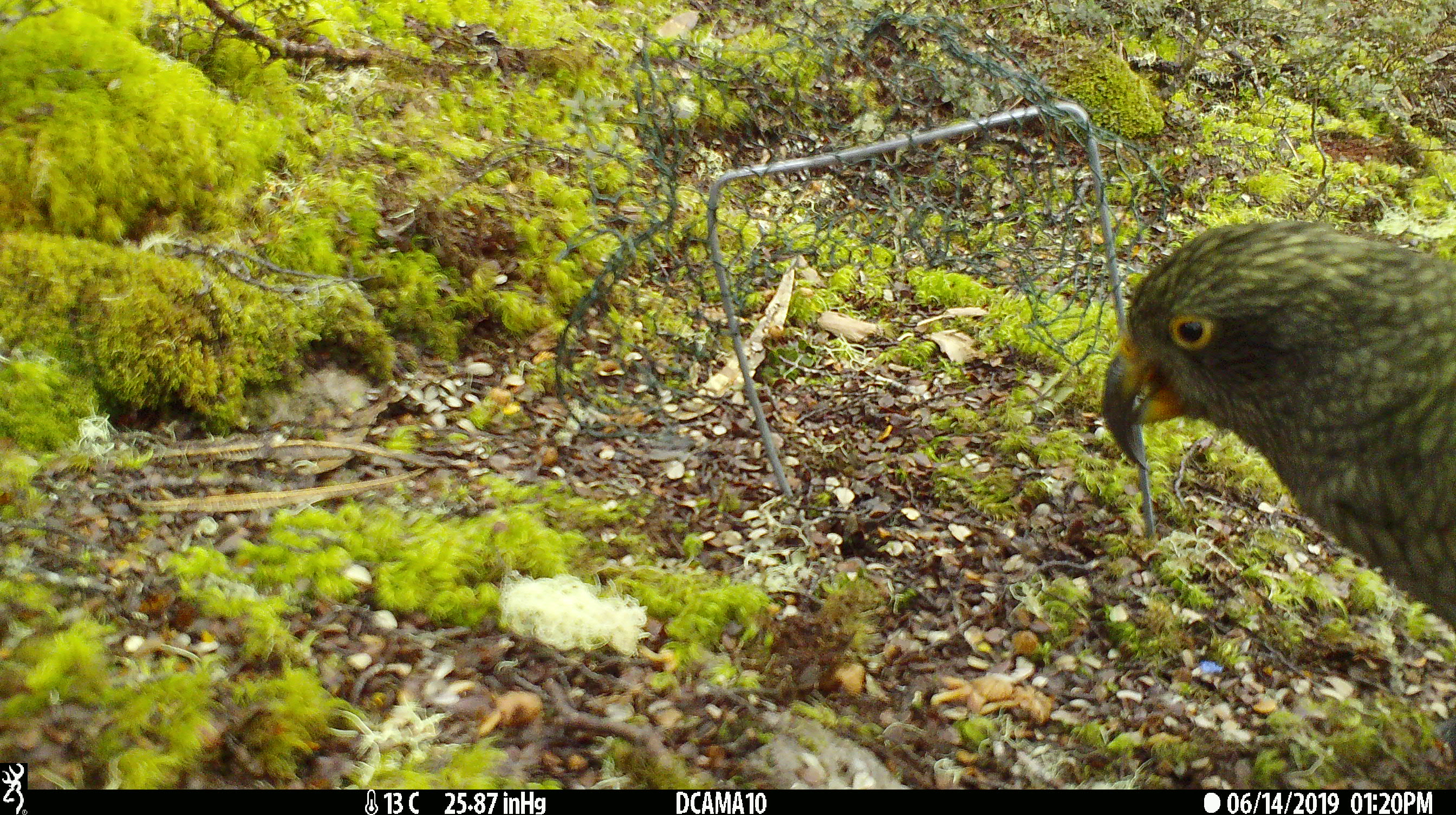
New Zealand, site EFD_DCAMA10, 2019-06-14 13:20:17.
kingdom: Animalia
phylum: Chordata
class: Aves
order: Psittaciformes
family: Strigopidae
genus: Nestor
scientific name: Nestor notabilis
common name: kea